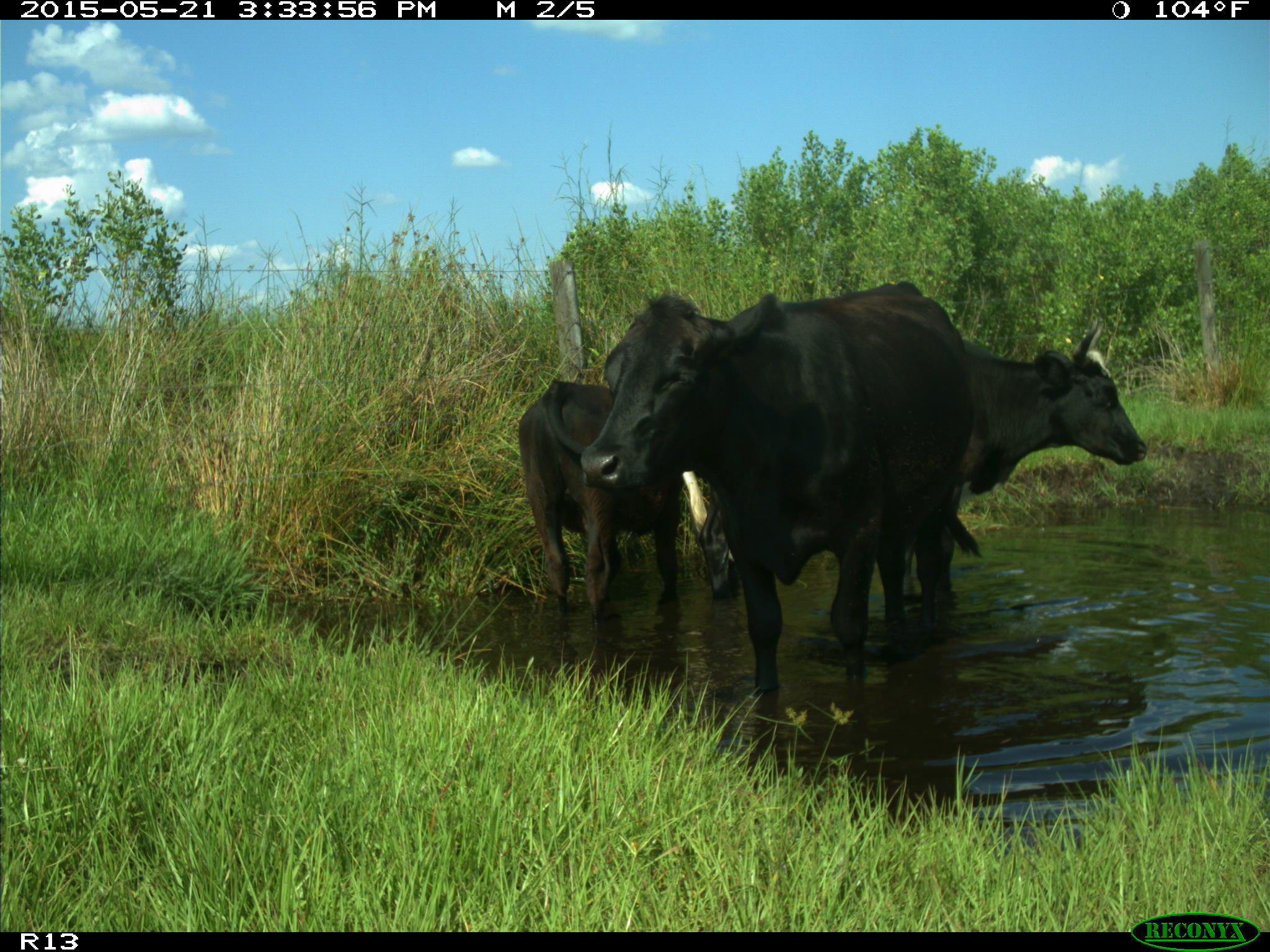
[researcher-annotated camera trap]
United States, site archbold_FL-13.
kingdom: Animalia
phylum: Chordata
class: Mammalia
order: Artiodactyla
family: Bovidae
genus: Bos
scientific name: Bos taurus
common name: domestic cow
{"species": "Bos taurus (domestic cow)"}